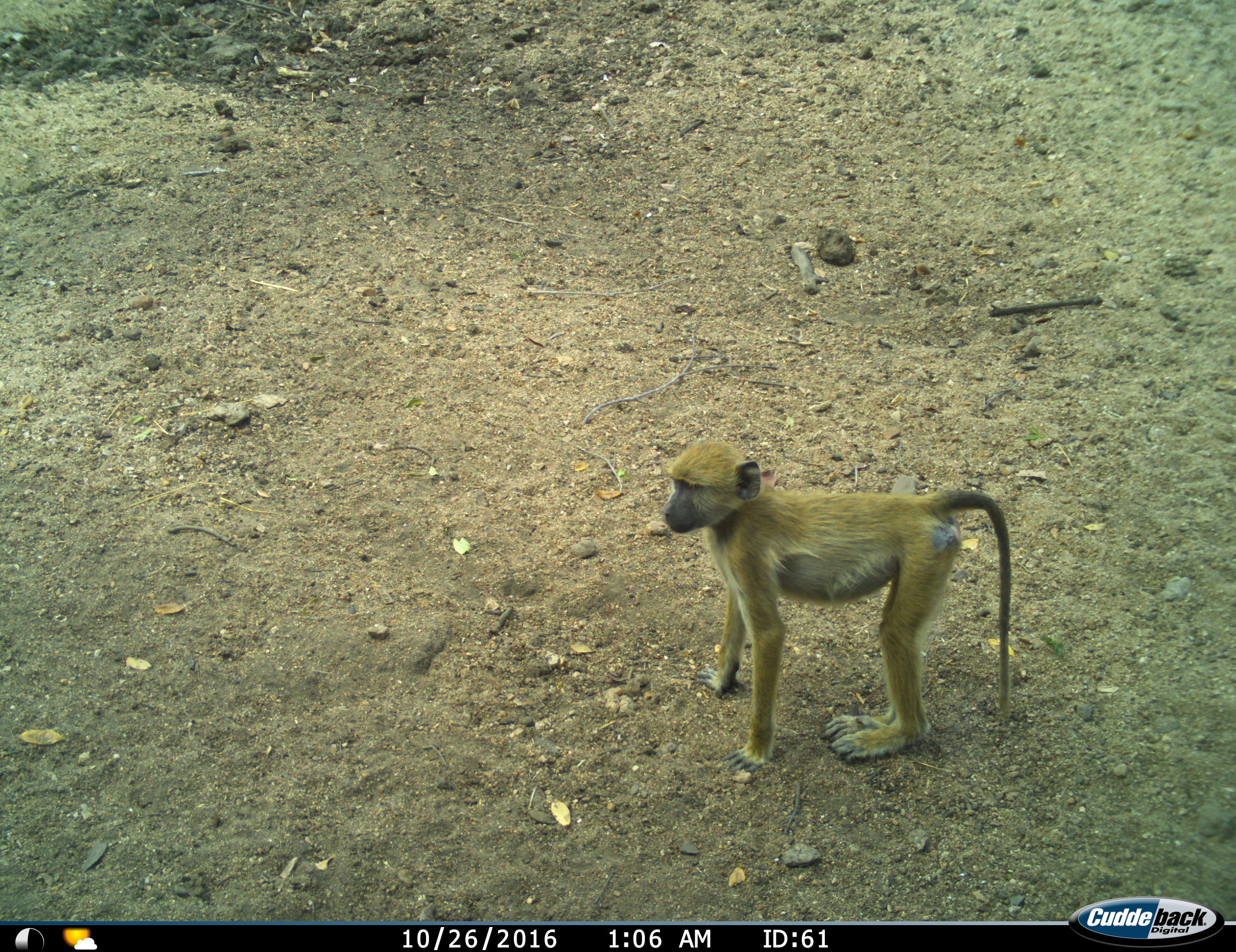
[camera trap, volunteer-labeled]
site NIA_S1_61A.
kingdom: Animalia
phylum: Chordata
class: Mammalia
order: Primates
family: Cercopithecidae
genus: Papio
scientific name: Papio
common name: baboon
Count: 1.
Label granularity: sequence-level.